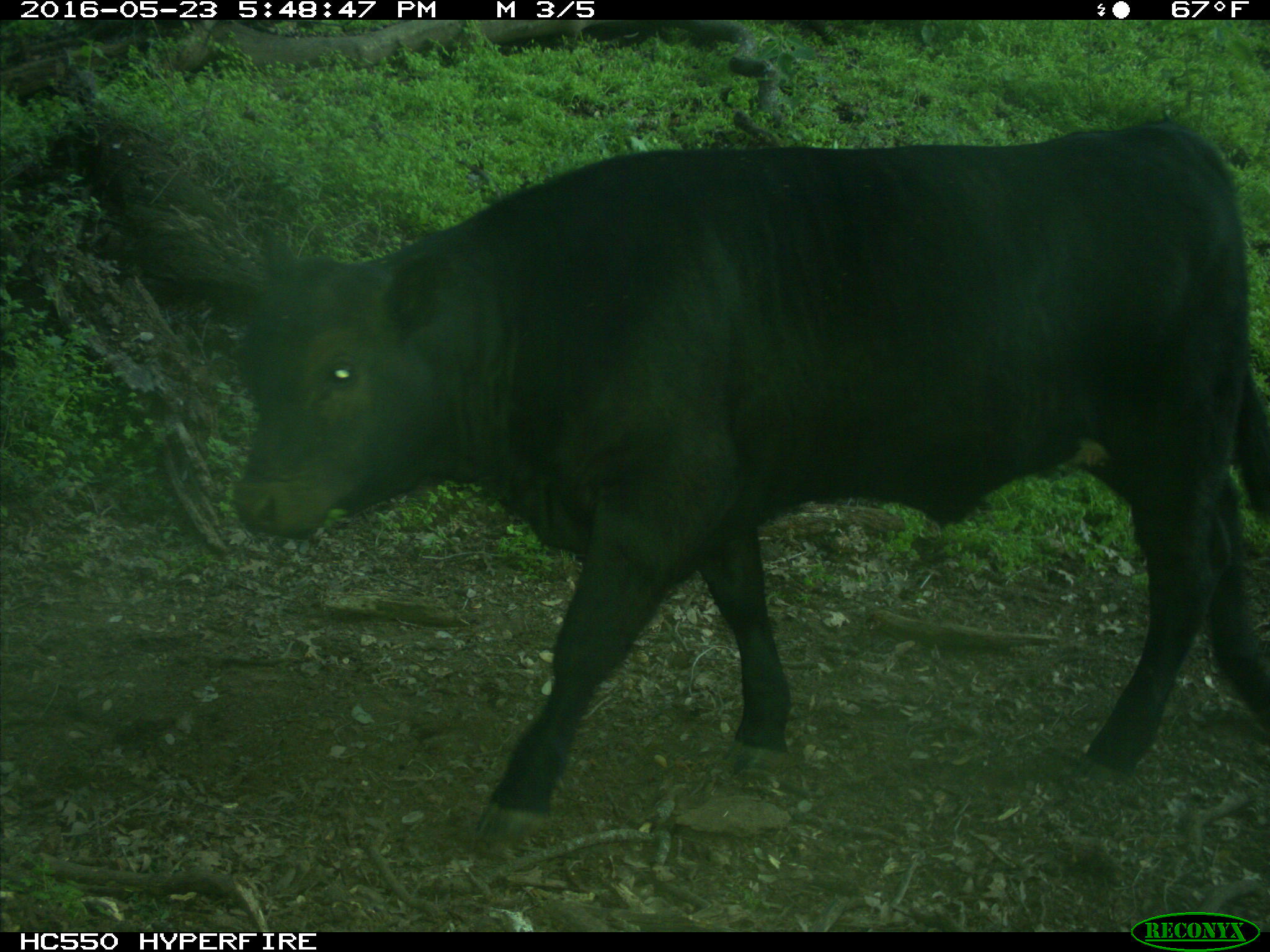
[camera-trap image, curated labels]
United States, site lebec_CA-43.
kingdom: Animalia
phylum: Chordata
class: Mammalia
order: Artiodactyla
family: Bovidae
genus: Bos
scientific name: Bos taurus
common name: domestic cow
Bos taurus (domestic cow).